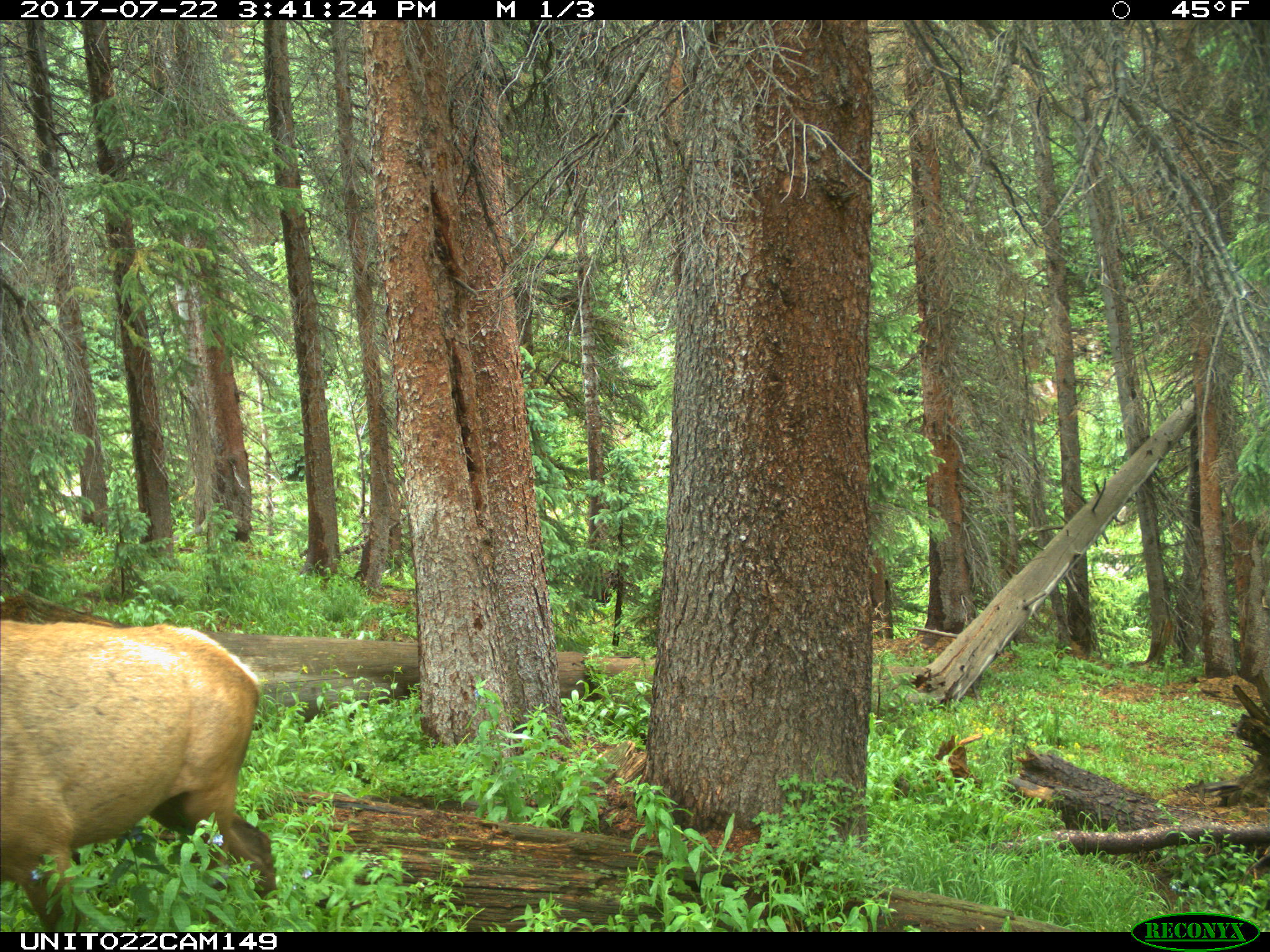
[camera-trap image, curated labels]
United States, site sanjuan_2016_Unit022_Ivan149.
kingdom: Animalia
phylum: Chordata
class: Mammalia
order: Artiodactyla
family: Cervidae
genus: Cervus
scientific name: Cervus elaphus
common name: red deer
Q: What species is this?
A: Cervus elaphus (red deer).